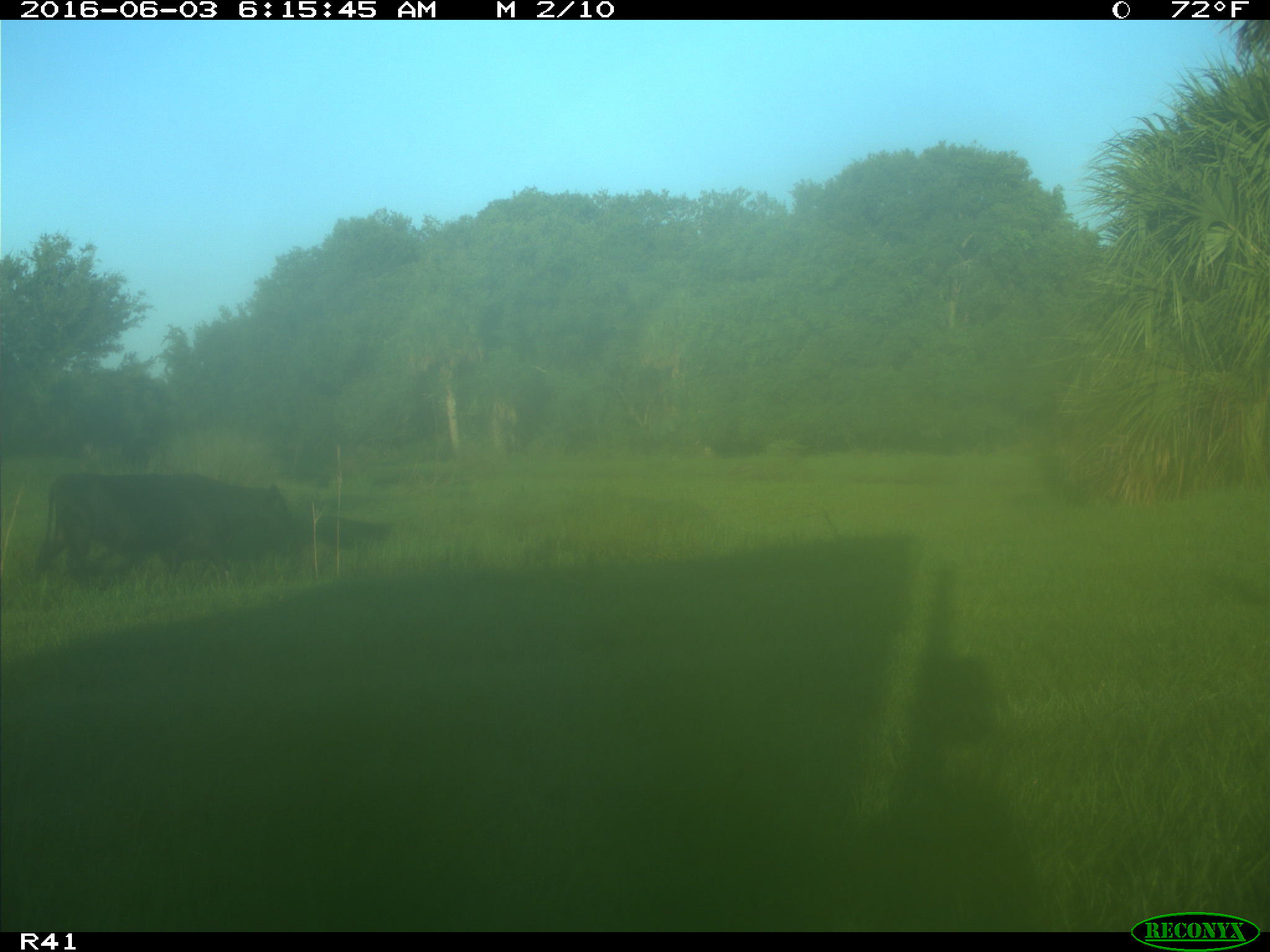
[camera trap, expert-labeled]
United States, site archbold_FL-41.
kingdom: Animalia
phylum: Chordata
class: Mammalia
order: Artiodactyla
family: Bovidae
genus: Bos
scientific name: Bos taurus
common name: domestic cow